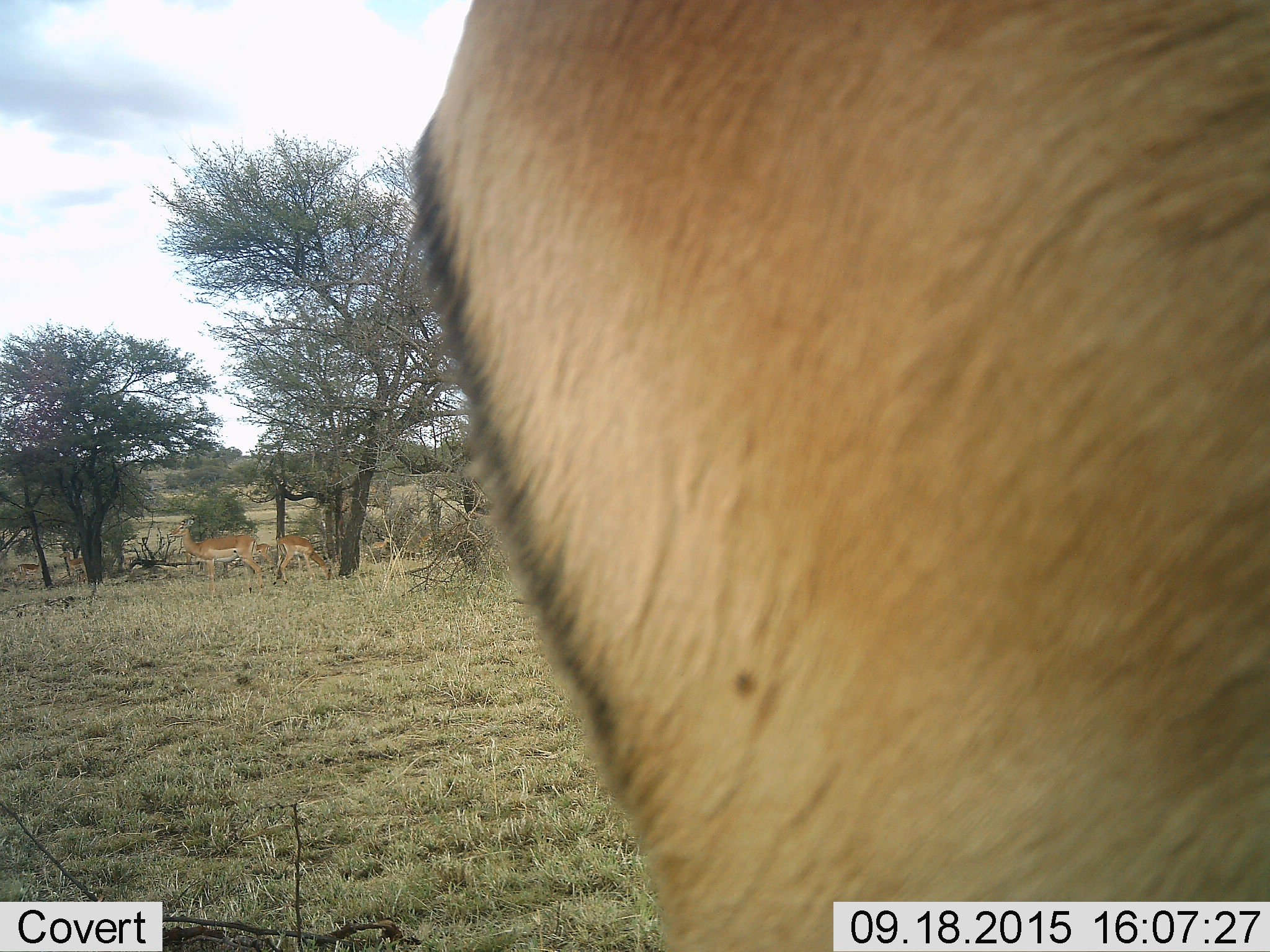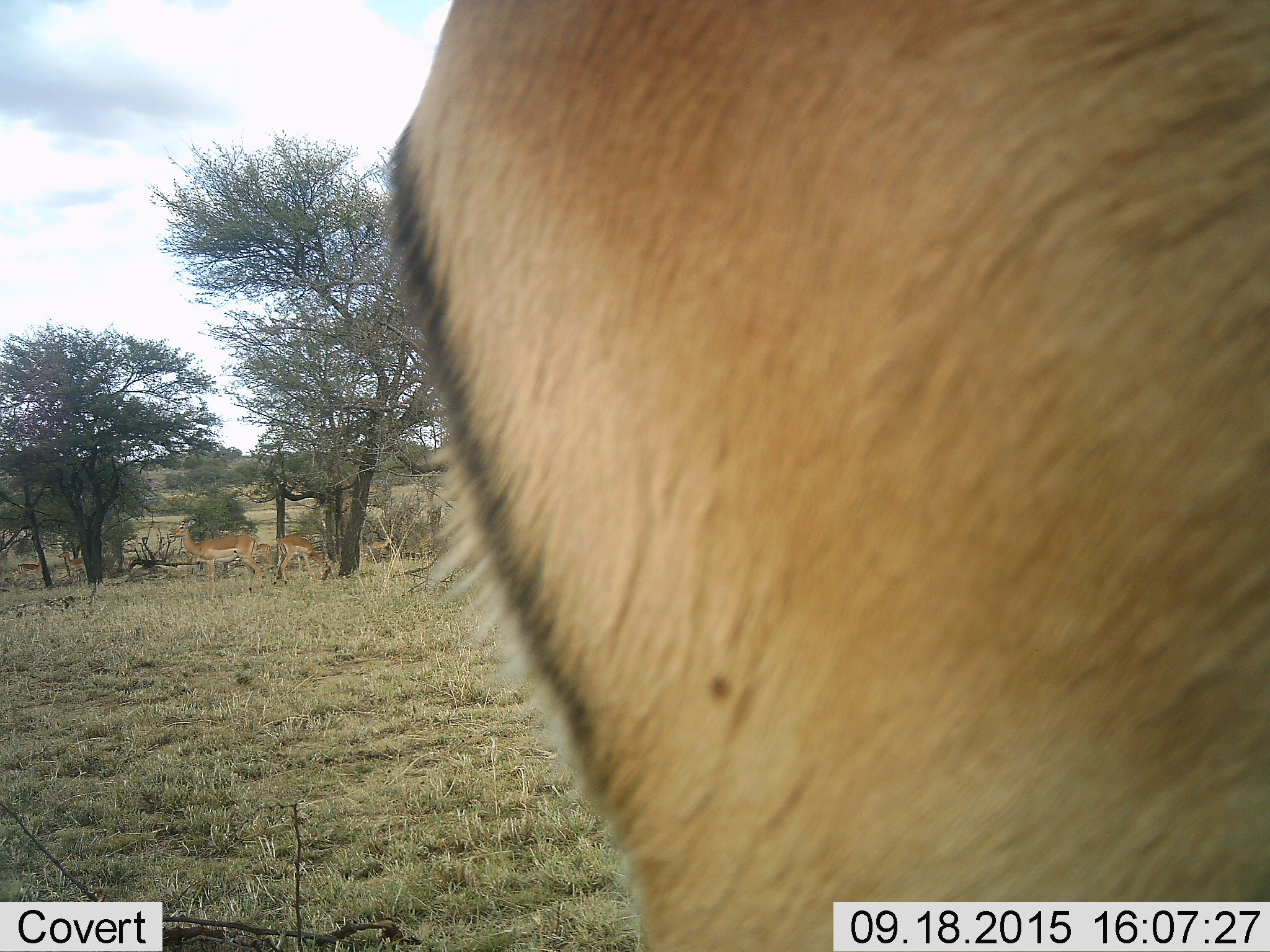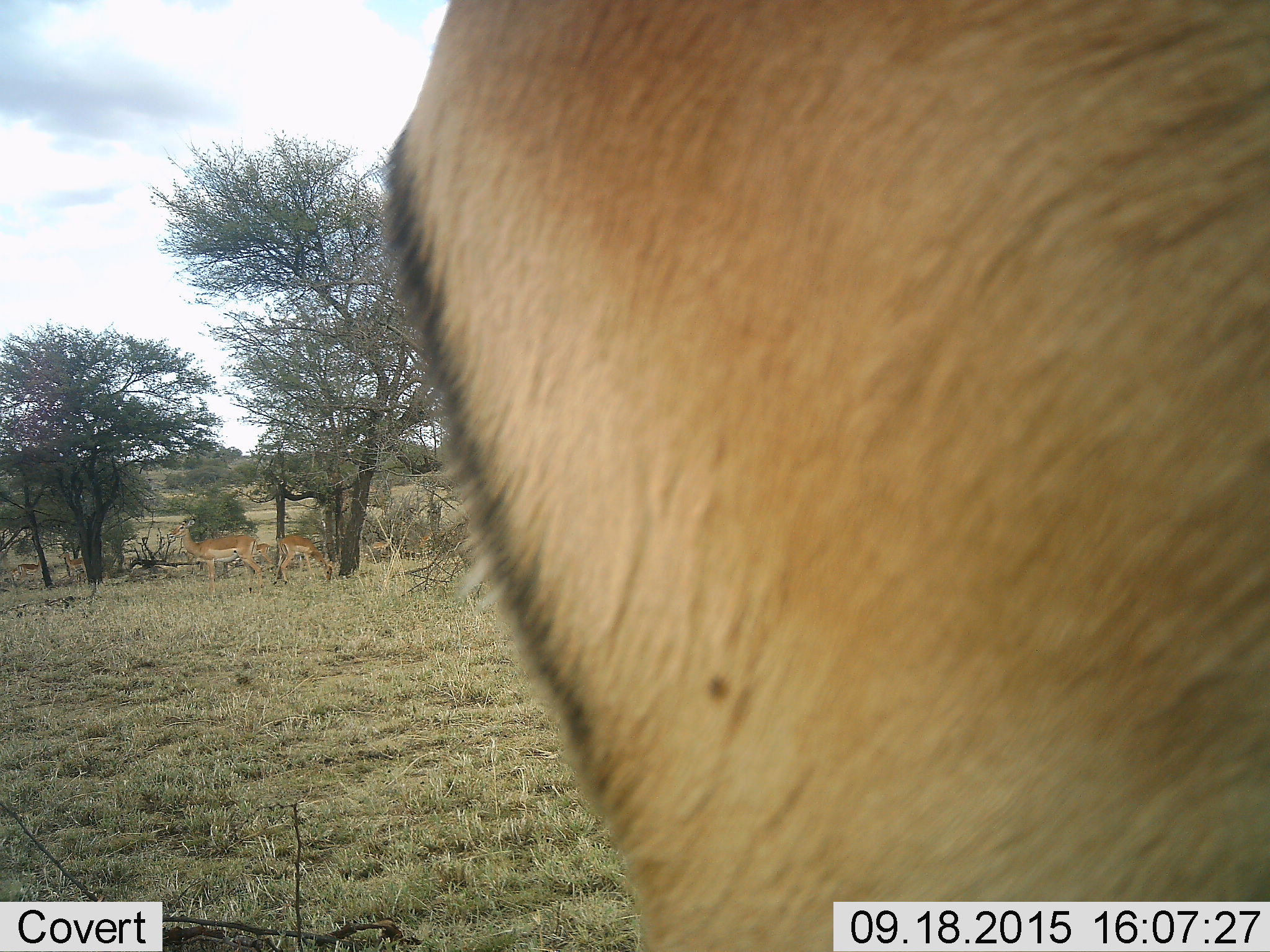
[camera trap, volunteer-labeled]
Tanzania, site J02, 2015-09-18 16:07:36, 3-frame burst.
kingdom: Animalia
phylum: Chordata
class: Mammalia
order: Artiodactyla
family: Bovidae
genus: Nanger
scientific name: Nanger granti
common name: grant's gazelle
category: gazellegrants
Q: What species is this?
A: Gazellegrants (grant's gazelle) (Nanger granti).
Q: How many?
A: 4.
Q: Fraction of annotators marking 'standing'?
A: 100%.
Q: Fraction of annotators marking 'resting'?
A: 0%.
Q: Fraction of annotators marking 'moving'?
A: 0%.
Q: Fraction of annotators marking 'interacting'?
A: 0%.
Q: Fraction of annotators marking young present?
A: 0%.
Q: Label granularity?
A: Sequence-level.